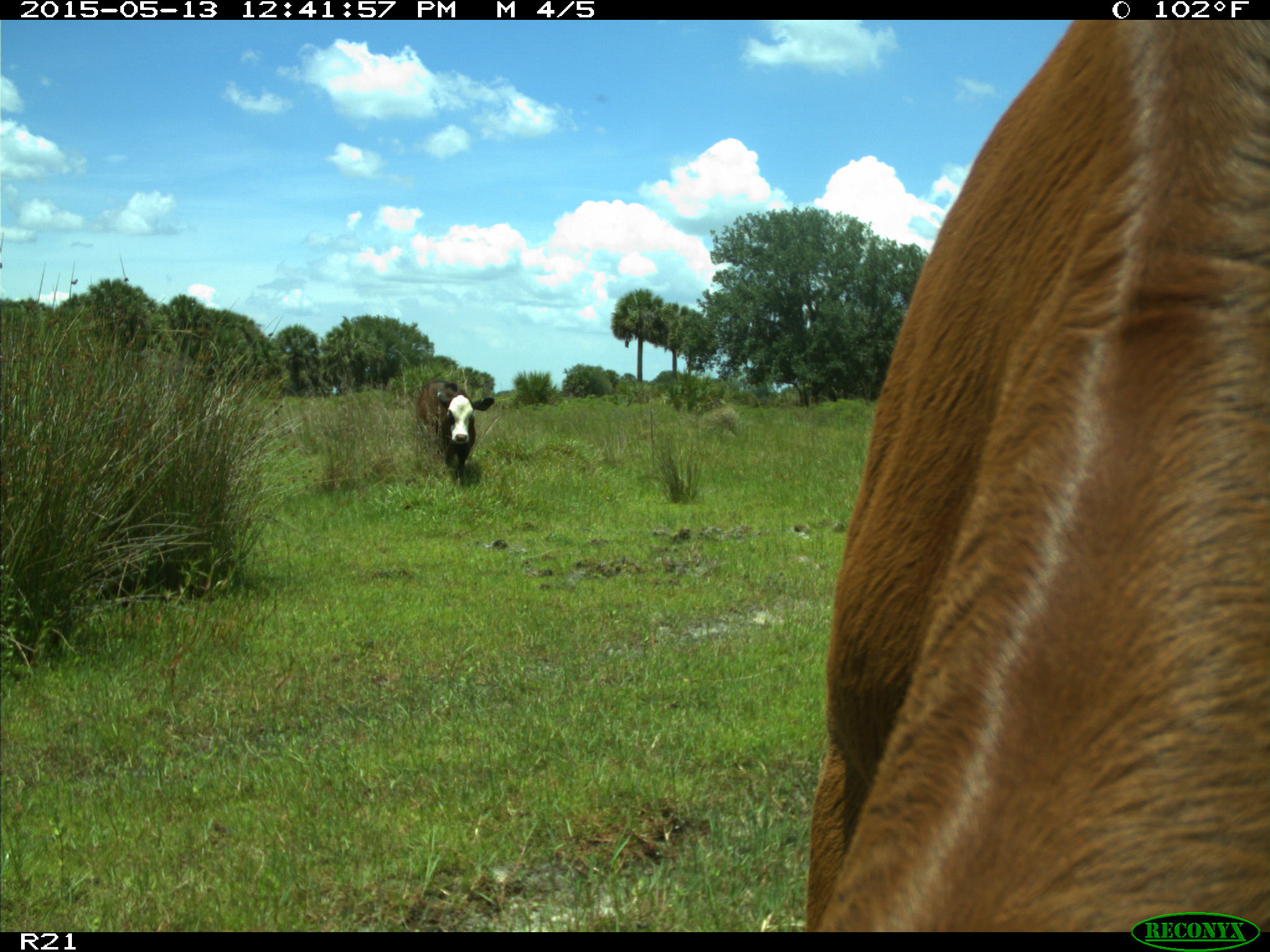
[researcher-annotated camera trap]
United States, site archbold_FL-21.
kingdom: Animalia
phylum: Chordata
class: Mammalia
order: Artiodactyla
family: Bovidae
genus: Bos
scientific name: Bos taurus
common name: domestic cow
Bos taurus (domestic cow).